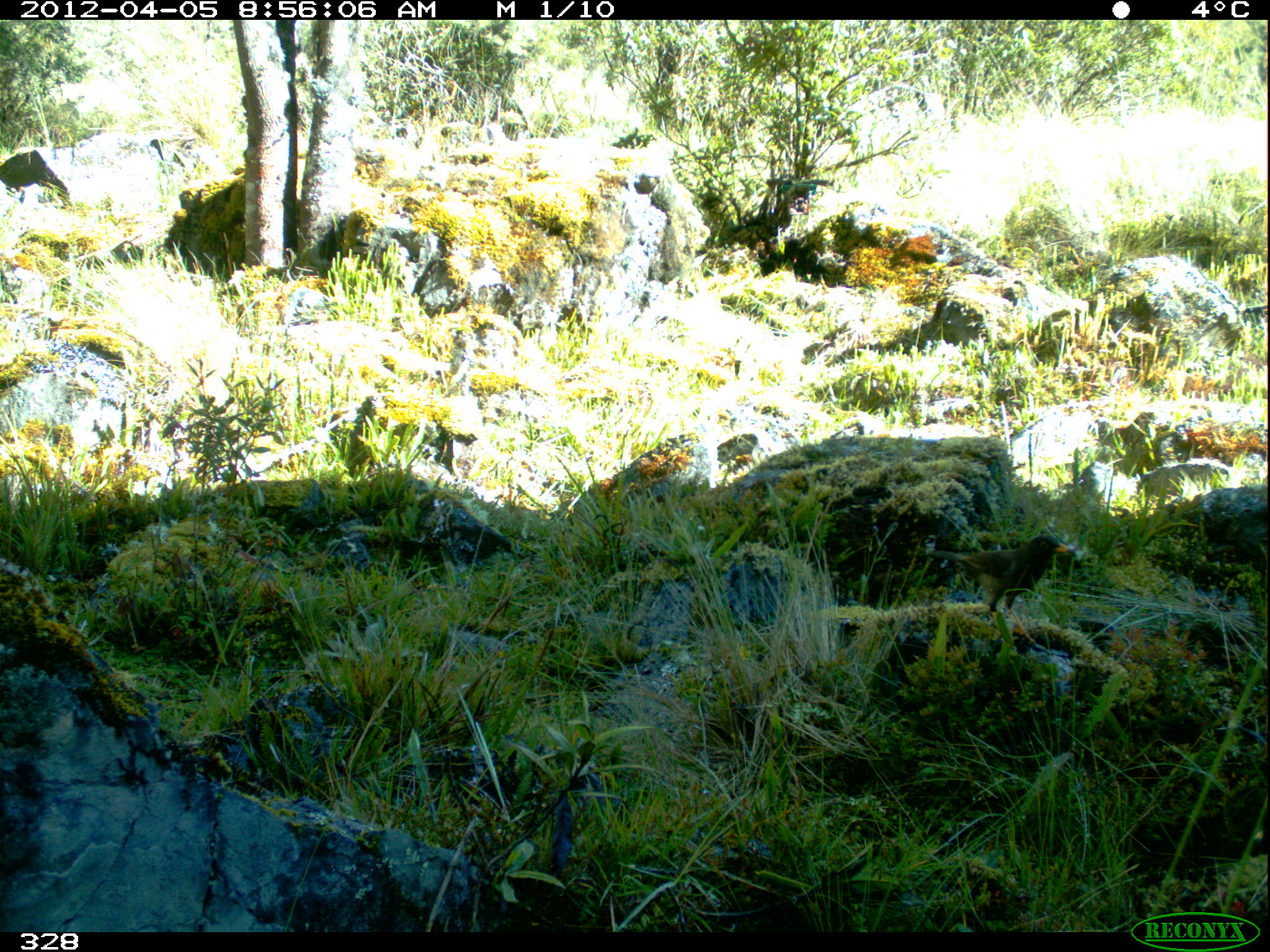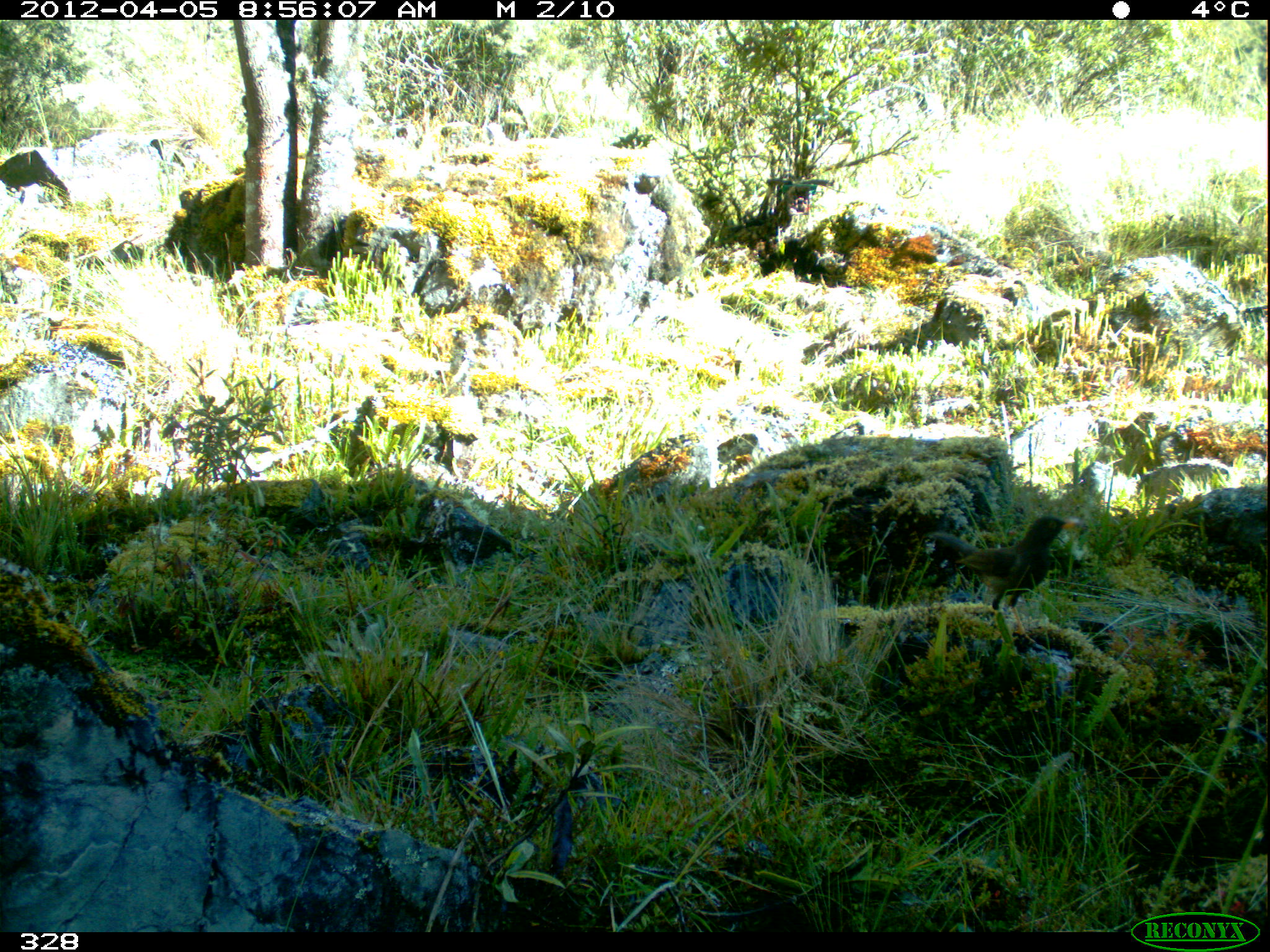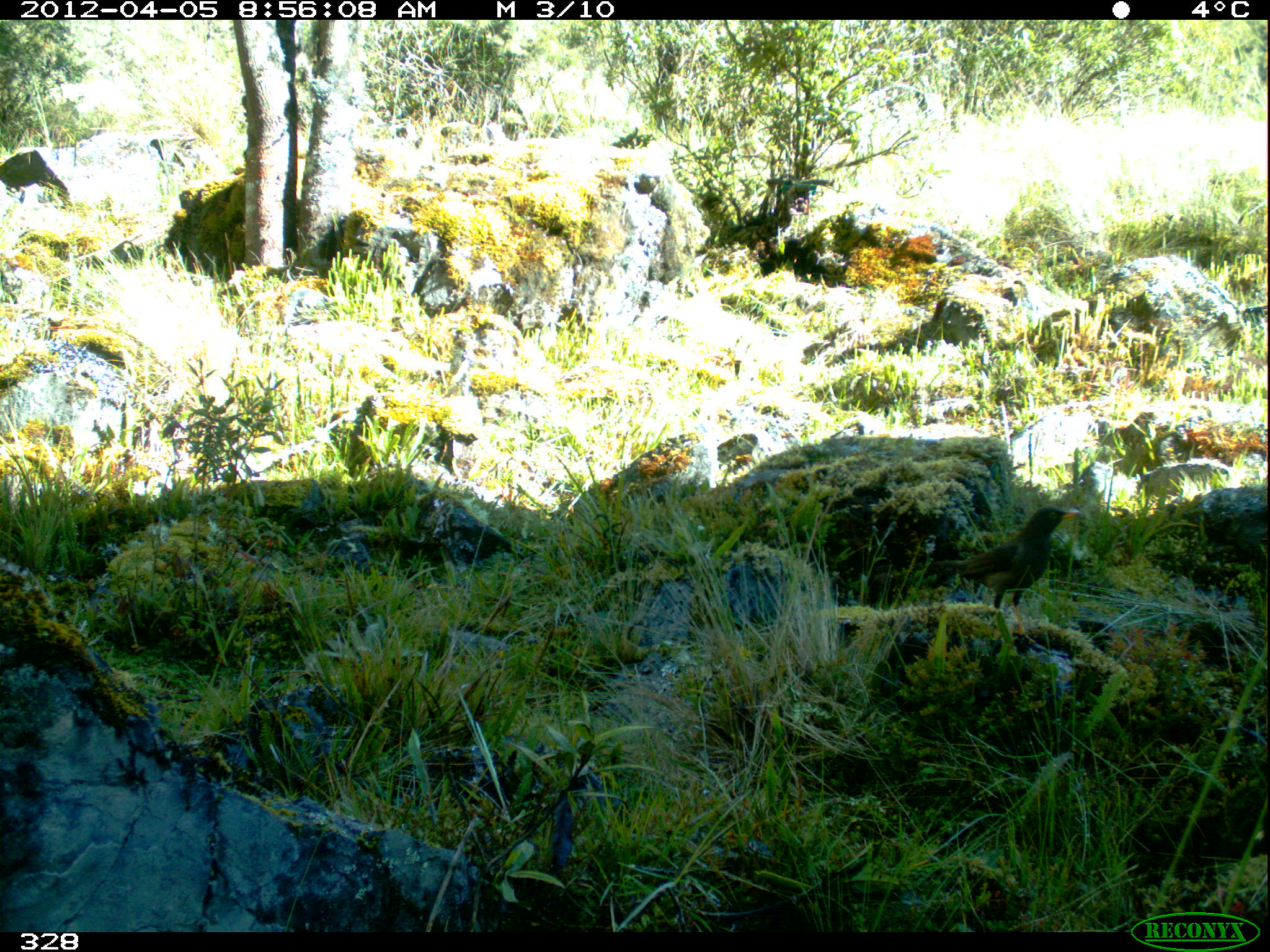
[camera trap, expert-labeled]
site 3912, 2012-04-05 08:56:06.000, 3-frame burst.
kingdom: Animalia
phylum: Chordata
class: Aves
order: Passeriformes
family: Turdidae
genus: Turdus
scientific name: Turdus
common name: true thrushes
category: turdus sp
Turdus sp (true thrushes) (Turdus).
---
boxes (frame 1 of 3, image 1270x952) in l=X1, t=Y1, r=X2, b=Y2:
turdus sp: l=929, t=535, r=1070, b=643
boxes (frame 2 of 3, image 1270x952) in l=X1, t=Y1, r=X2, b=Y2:
turdus sp: l=931, t=515, r=1079, b=641